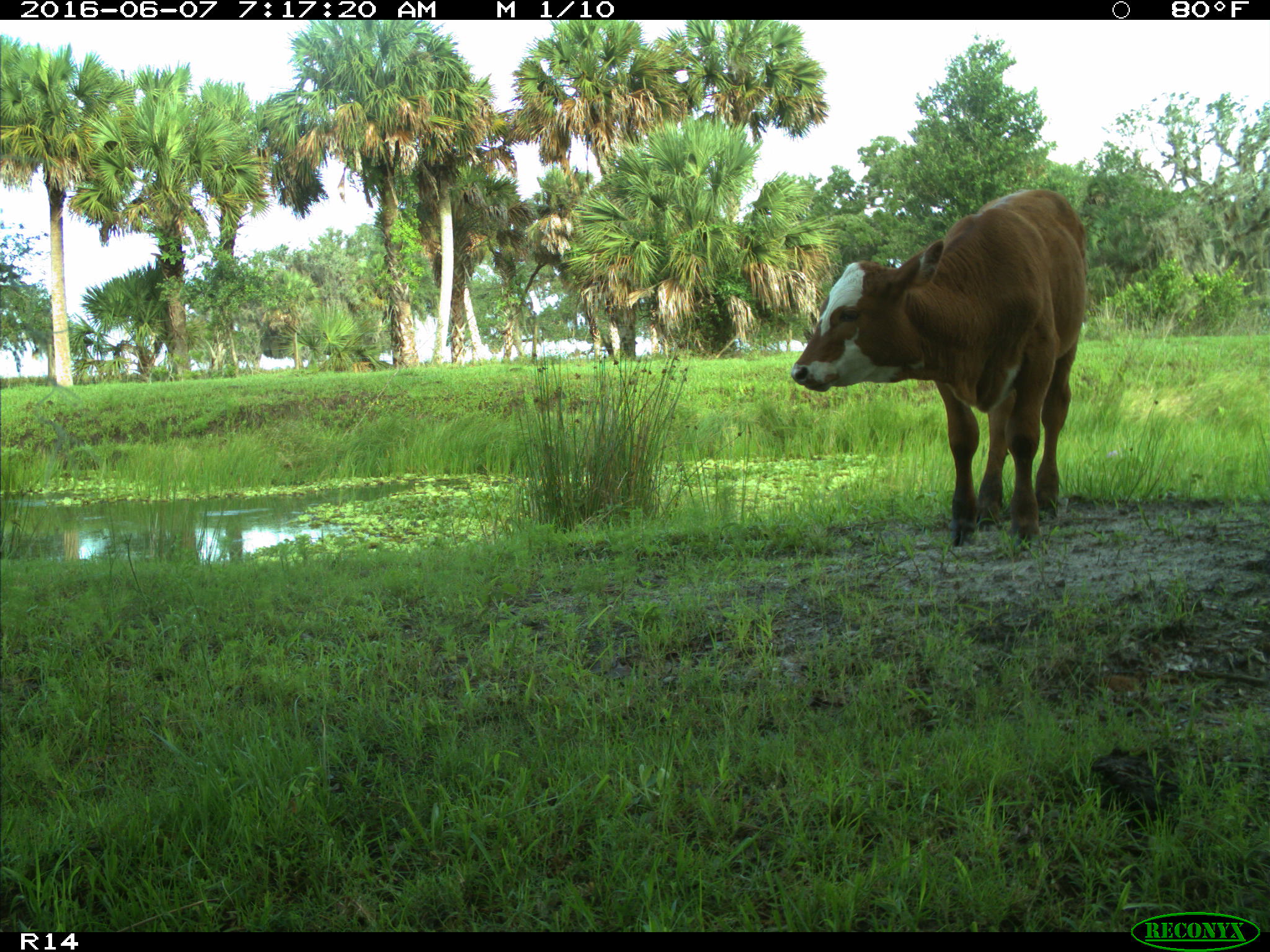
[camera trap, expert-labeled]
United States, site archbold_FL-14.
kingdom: Animalia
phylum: Chordata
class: Mammalia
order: Artiodactyla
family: Bovidae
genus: Bos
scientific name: Bos taurus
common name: domestic cow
Bos taurus (domestic cow).